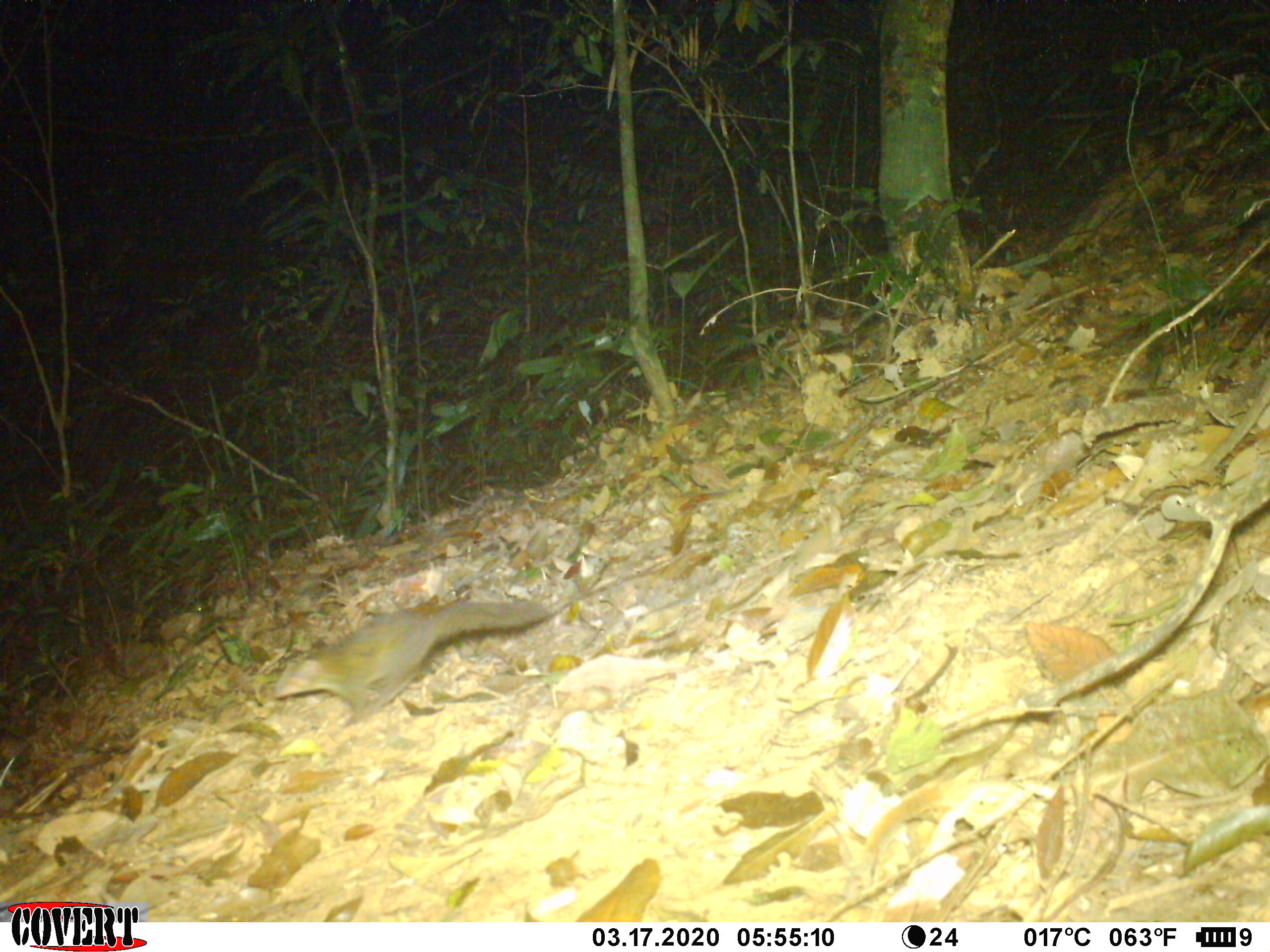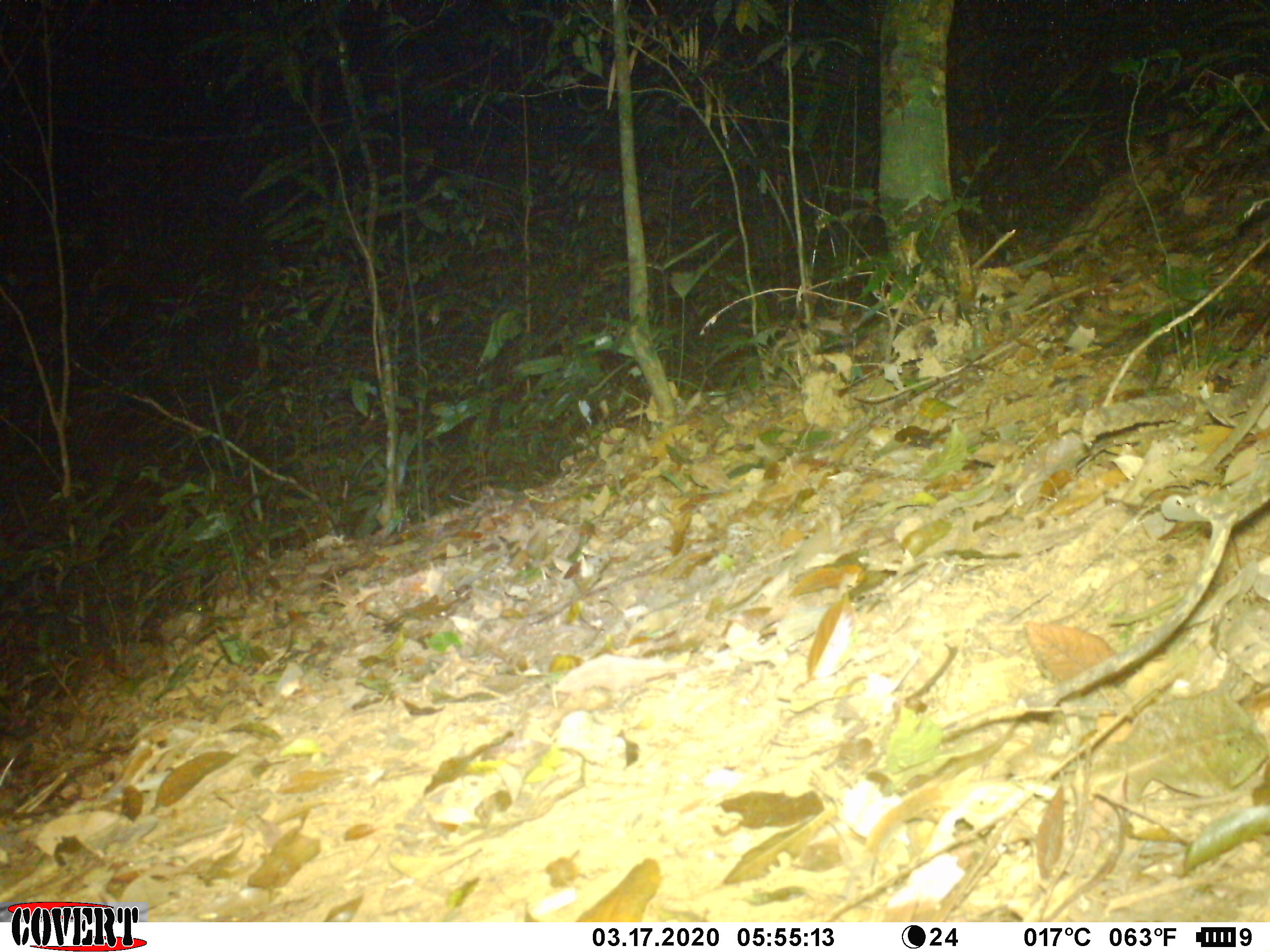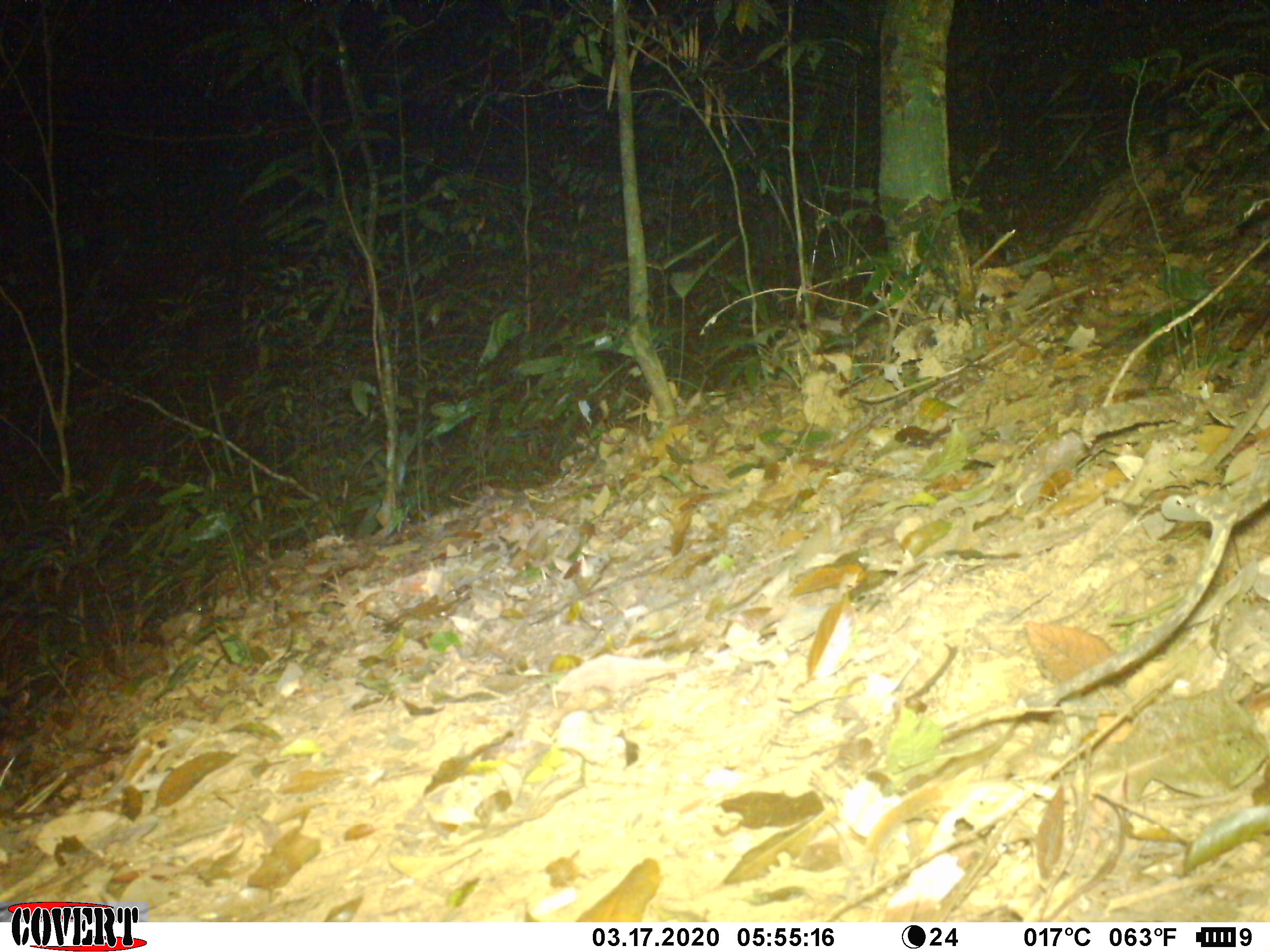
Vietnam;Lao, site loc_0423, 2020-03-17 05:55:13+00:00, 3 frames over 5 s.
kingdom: Animalia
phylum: Chordata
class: Mammalia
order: Scandentia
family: Tupaiidae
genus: Tupaia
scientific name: Tupaia belangeri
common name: northern treeshrew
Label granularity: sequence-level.